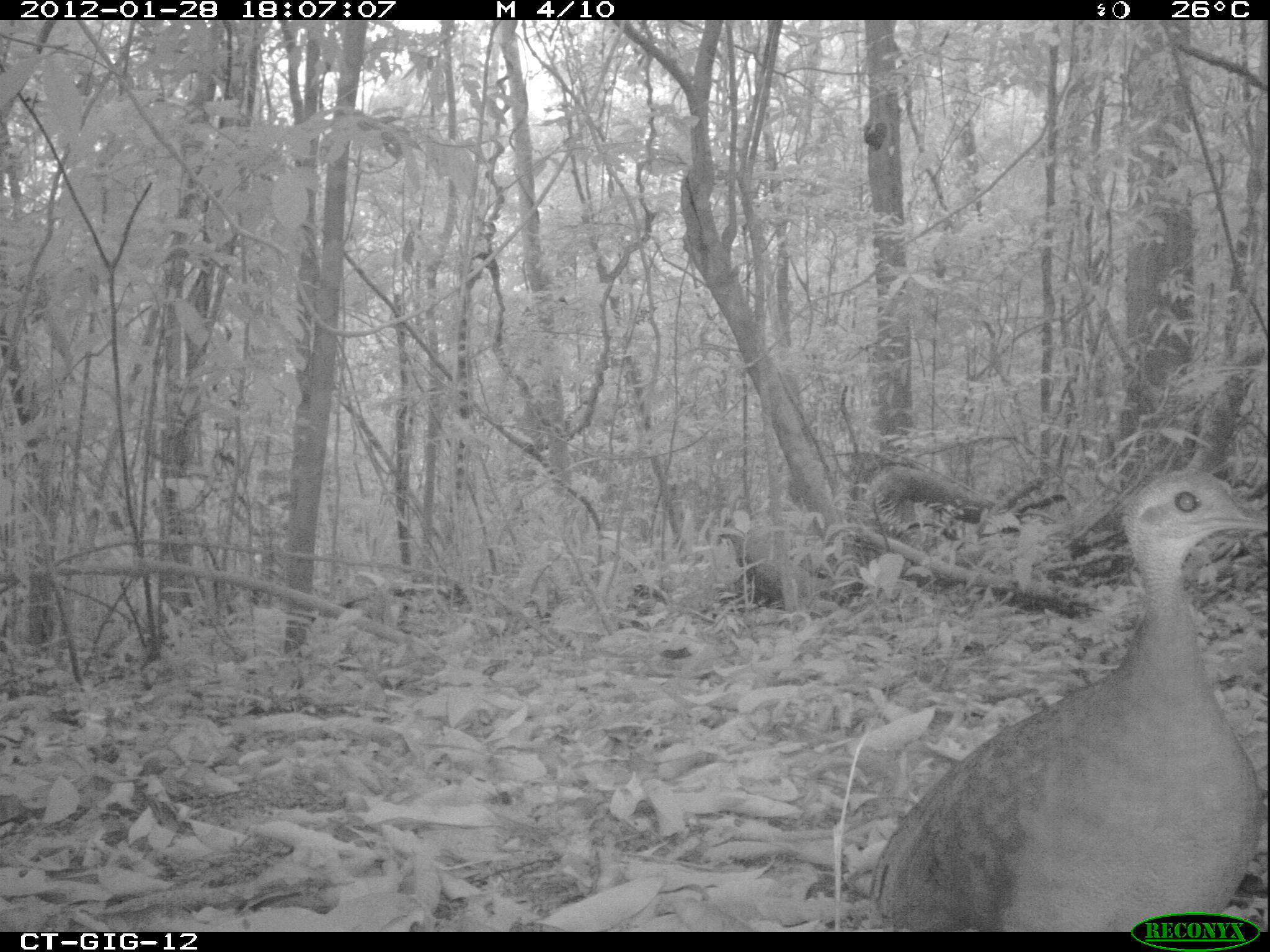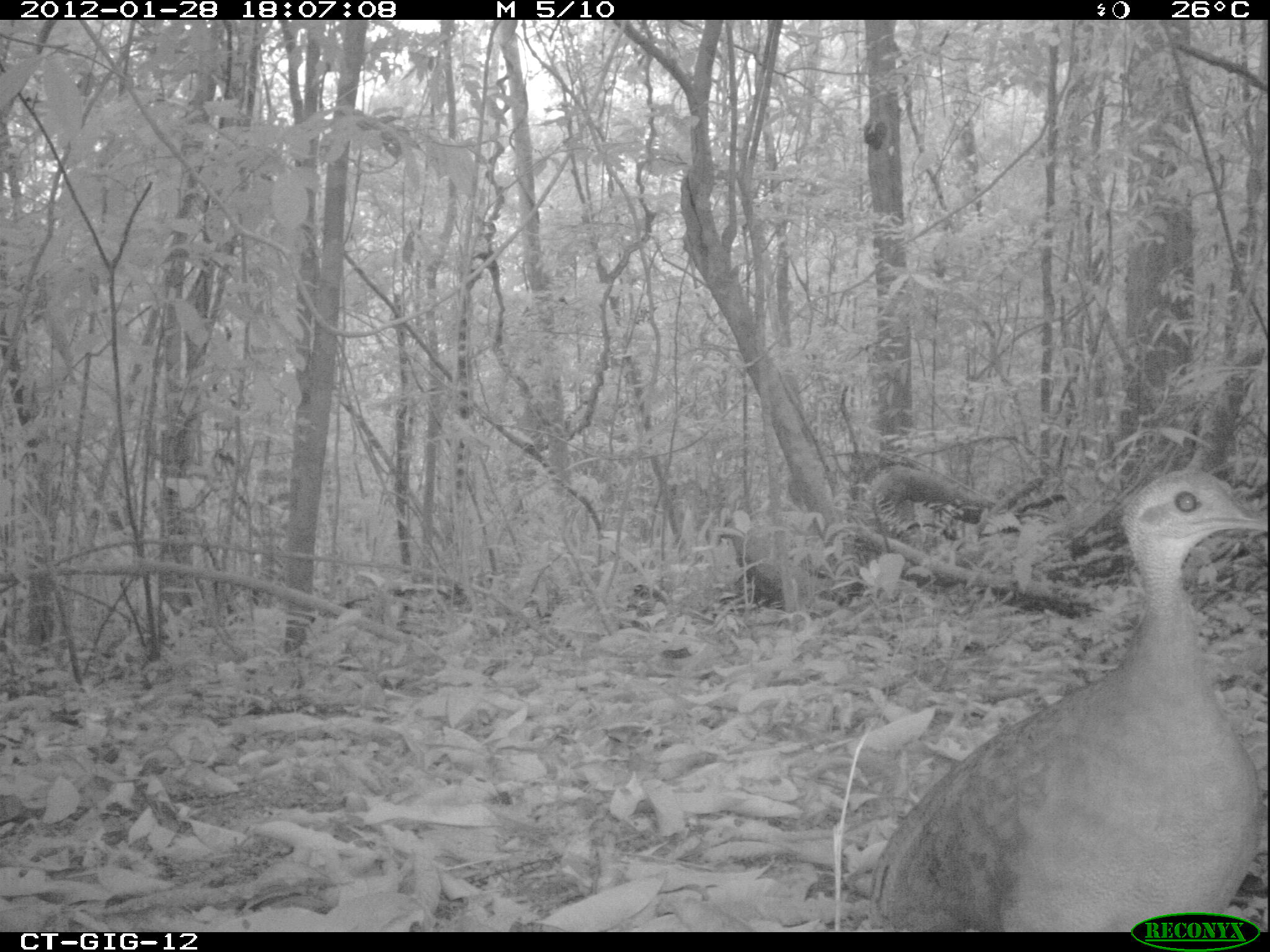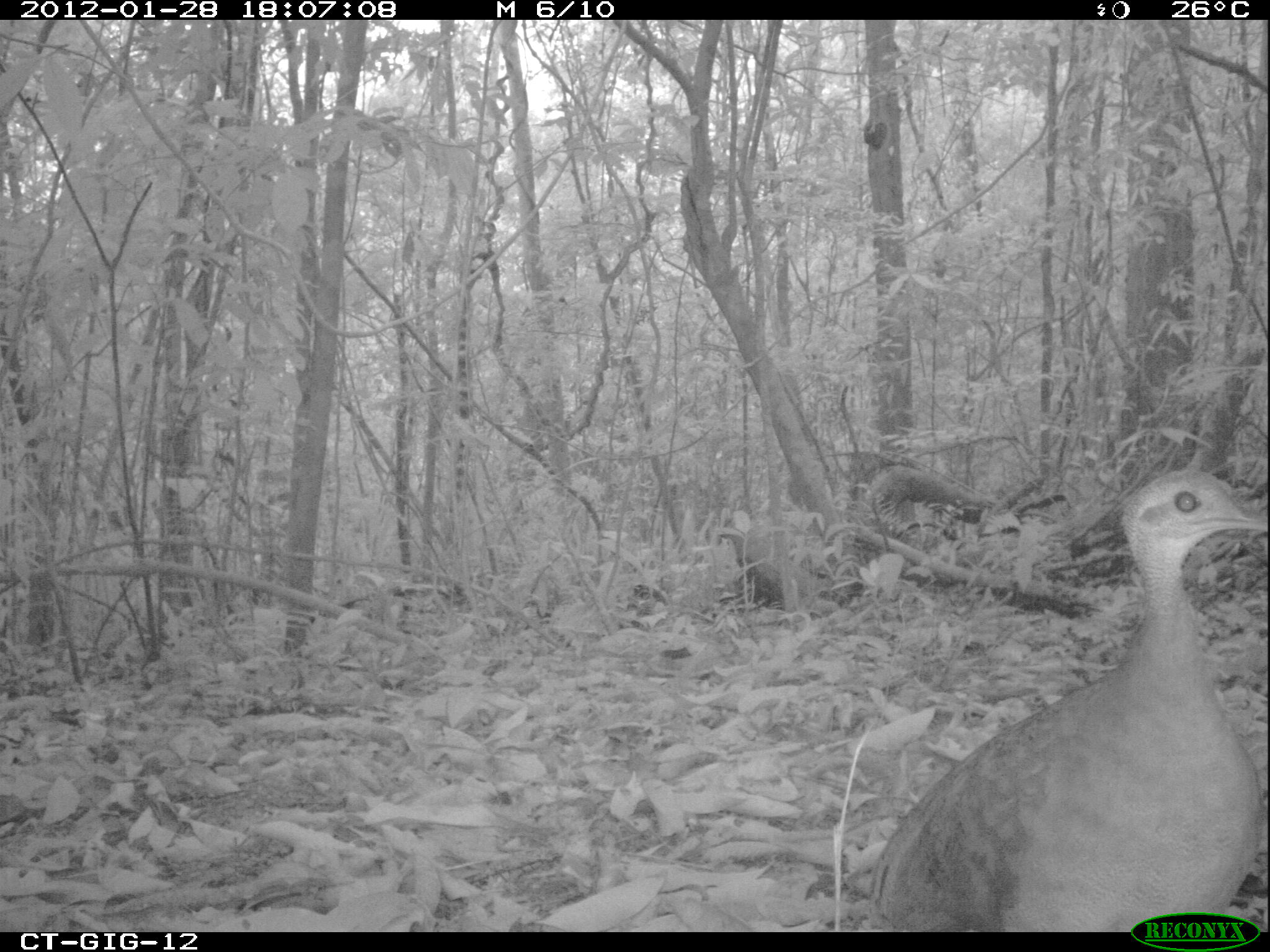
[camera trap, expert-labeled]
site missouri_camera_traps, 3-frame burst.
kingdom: Animalia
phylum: Chordata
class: Aves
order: Tinamiformes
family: Tinamidae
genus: Tinamus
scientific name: Tinamus major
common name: great tinamou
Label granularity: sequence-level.